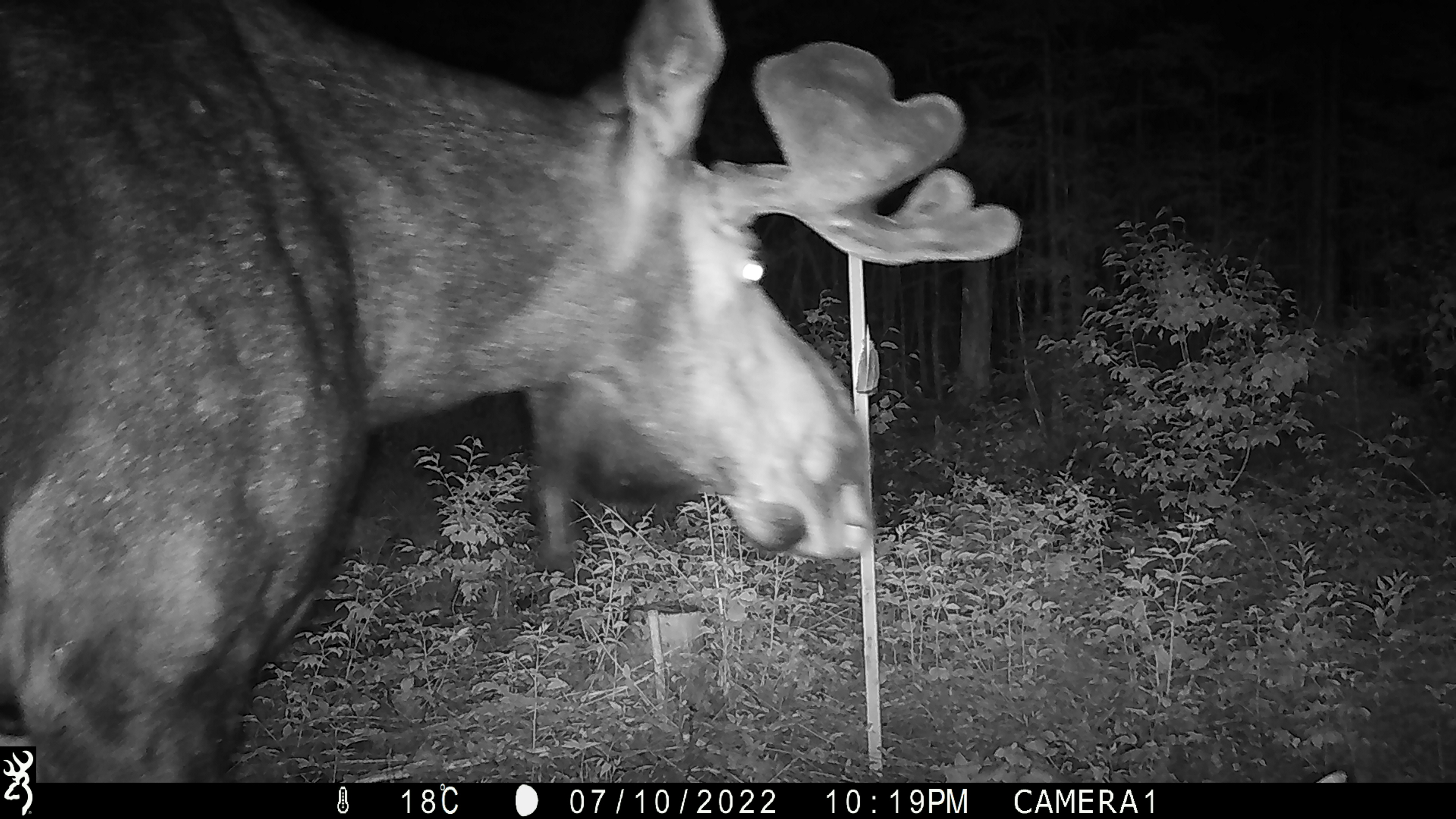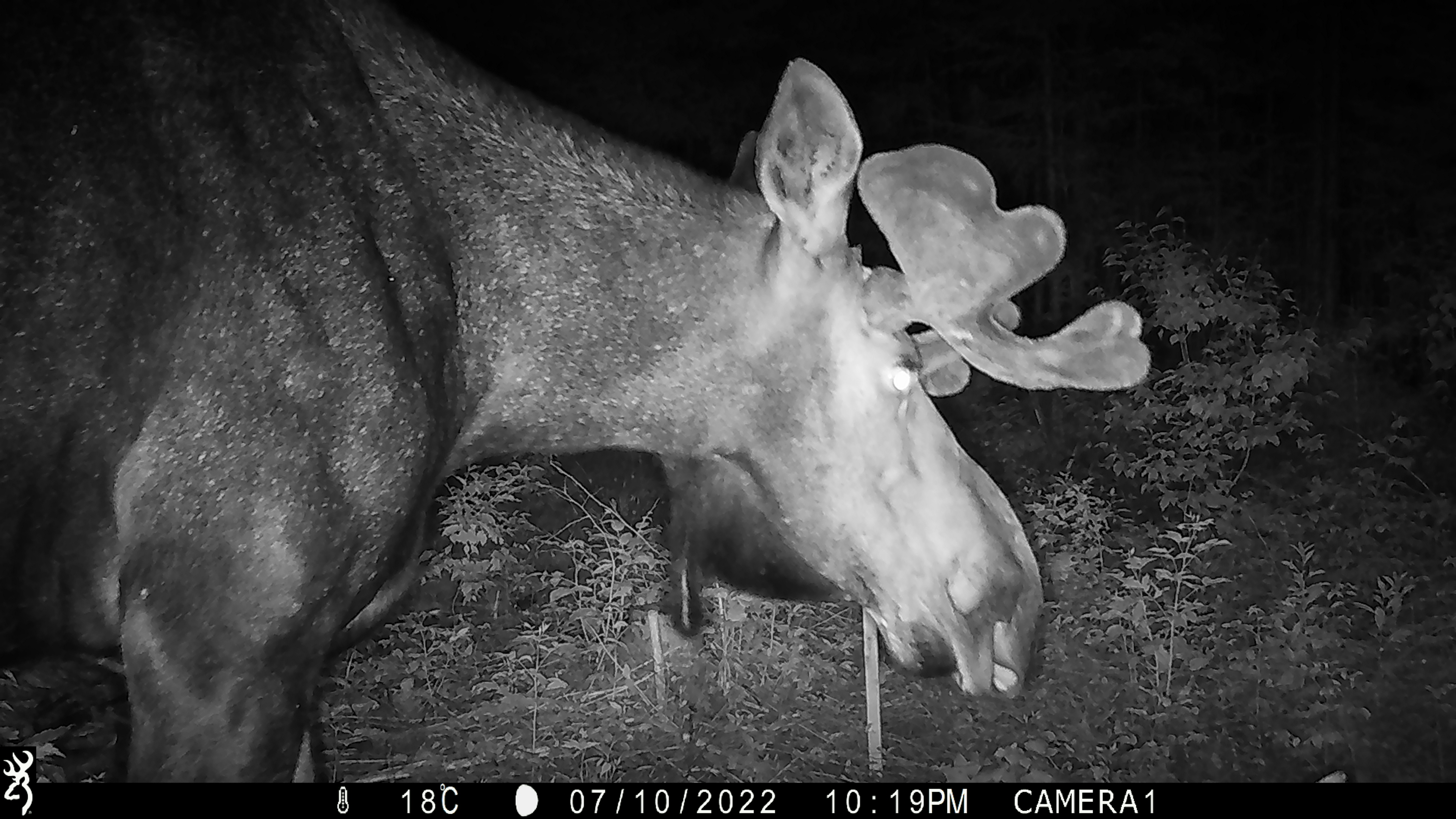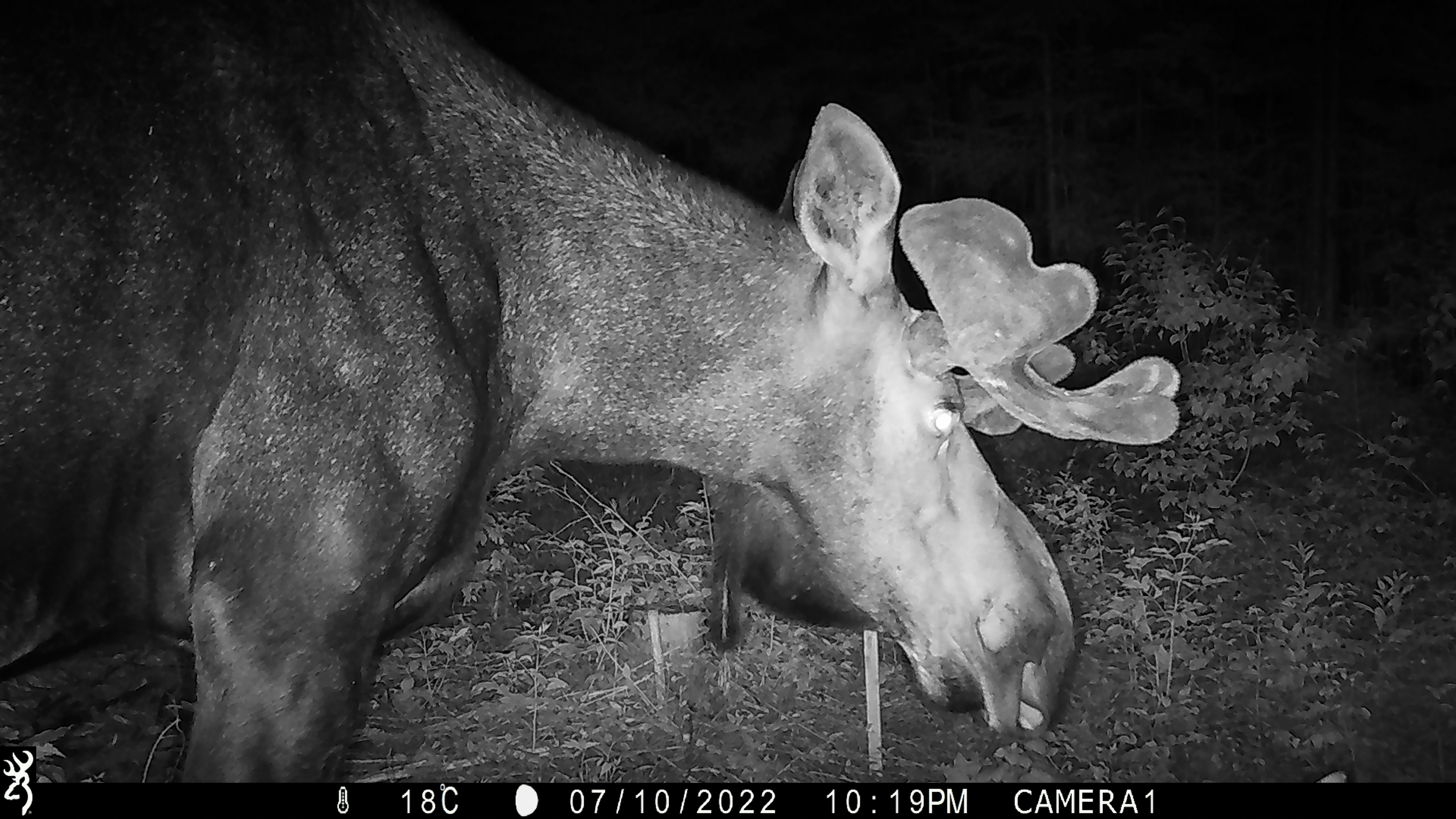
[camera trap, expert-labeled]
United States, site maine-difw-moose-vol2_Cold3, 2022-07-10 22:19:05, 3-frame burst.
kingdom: Animalia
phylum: Chordata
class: Mammalia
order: Artiodactyla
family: Cervidae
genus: Alces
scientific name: Alces alces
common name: moose